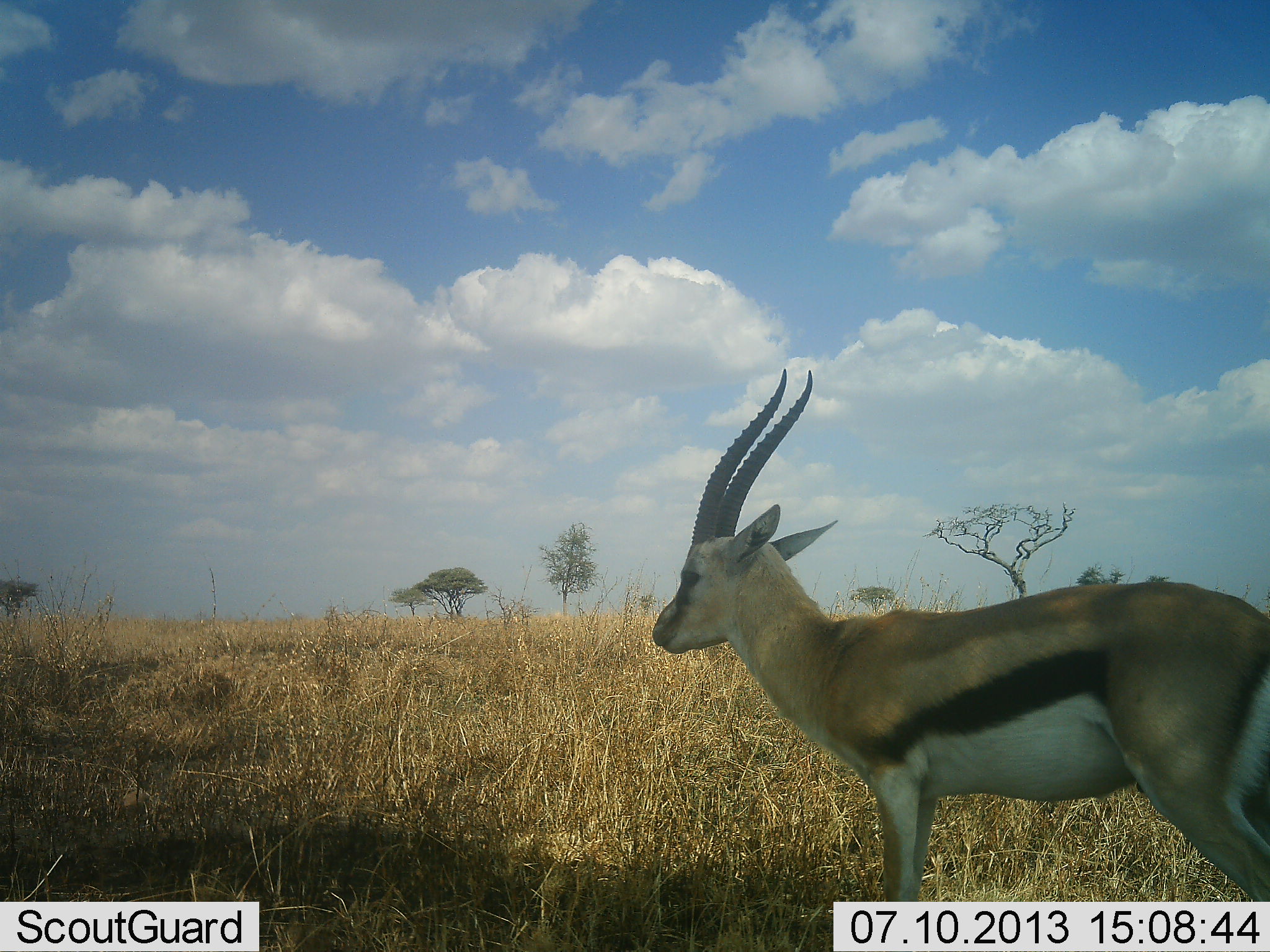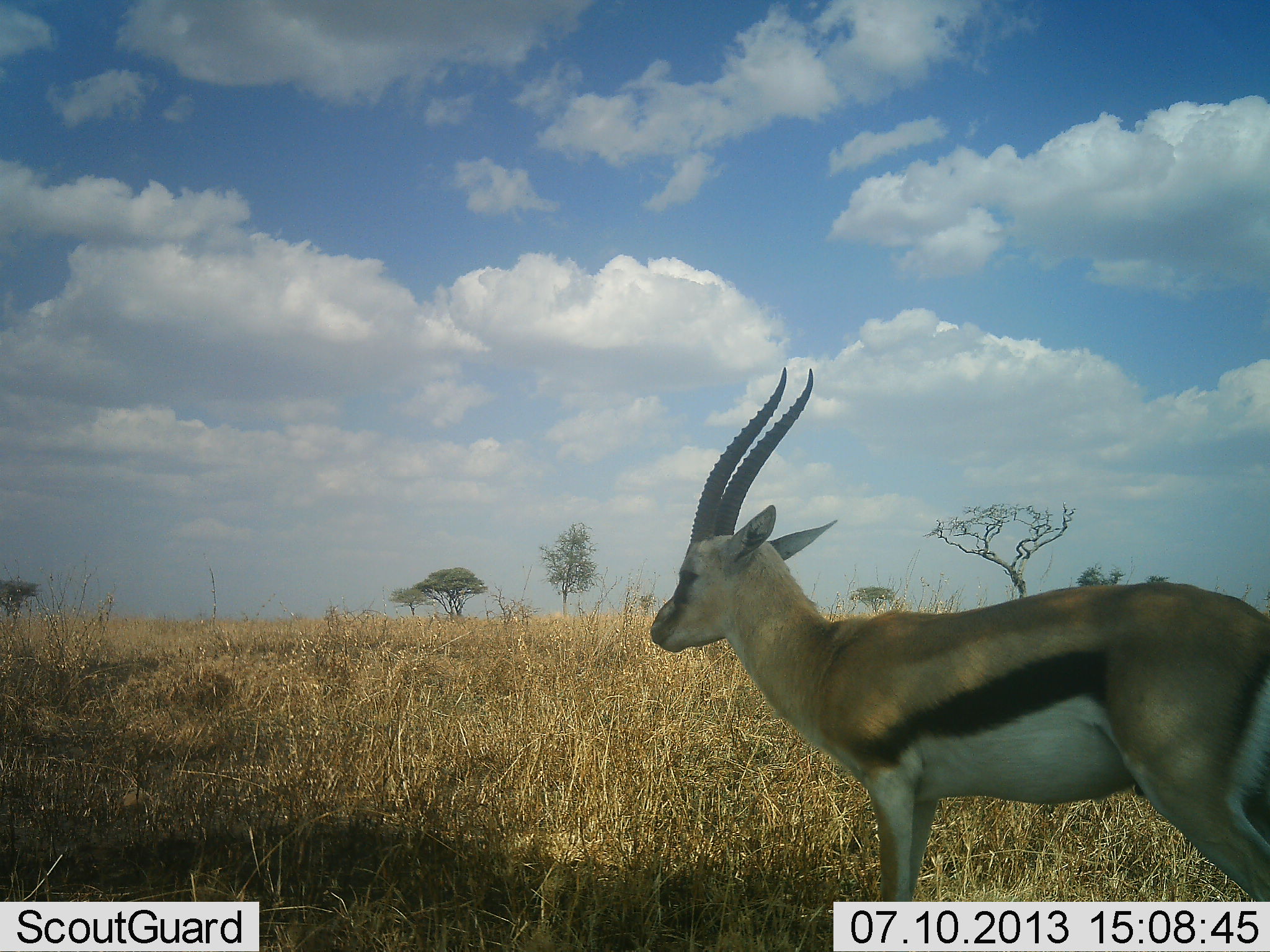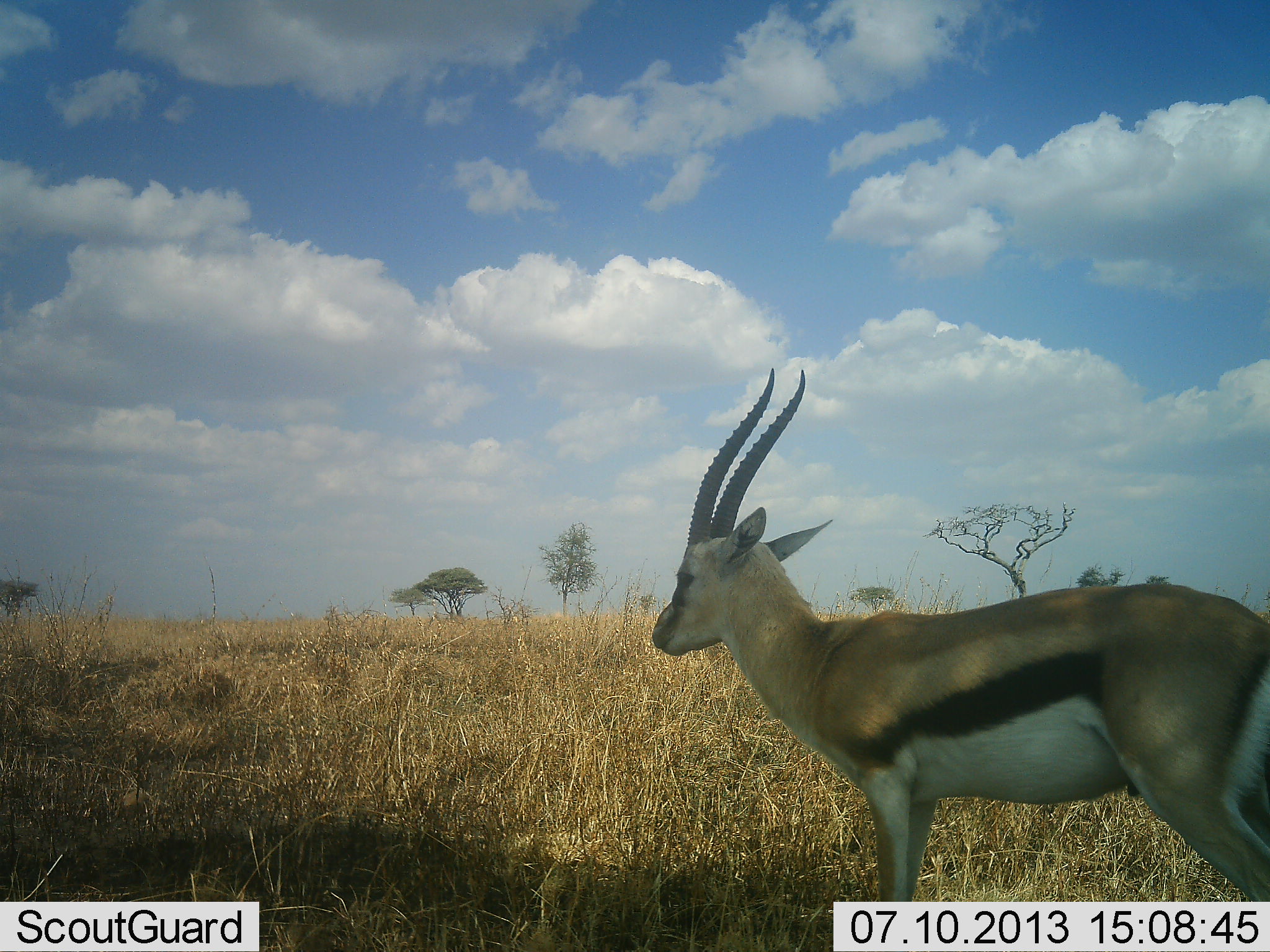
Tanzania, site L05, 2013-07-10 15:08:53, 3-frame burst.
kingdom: Animalia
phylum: Chordata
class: Mammalia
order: Artiodactyla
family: Bovidae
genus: Eudorcas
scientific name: Eudorcas thomsonii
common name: thomson's gazelle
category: gazellethomsons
Gazellethomsons (thomson's gazelle) (Eudorcas thomsonii), count 1. Behavior (volunteer vote fractions): standing 100%, resting 0%, moving 0%, interacting 0%. Young present (vote fraction): 10%. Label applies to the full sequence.